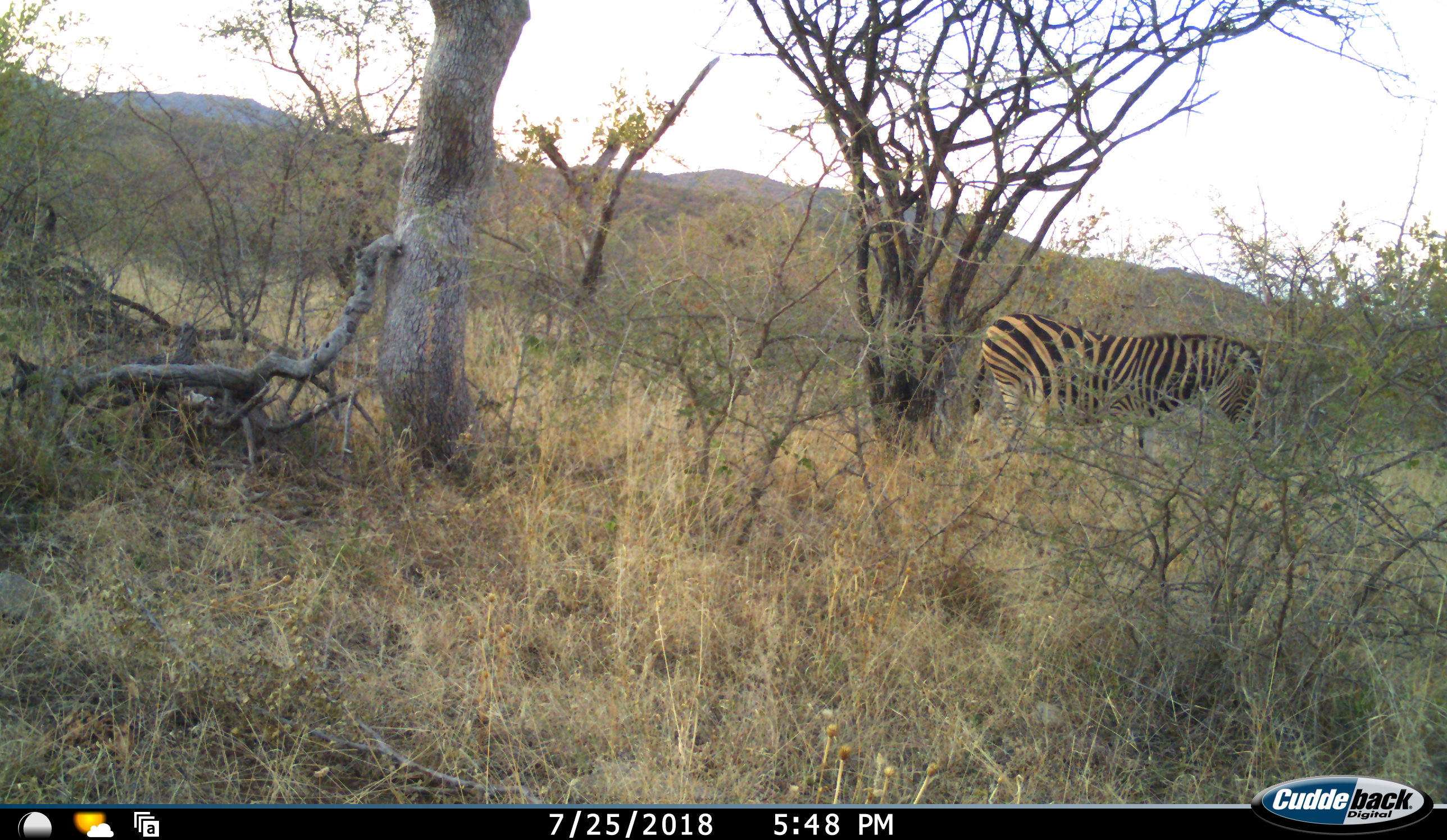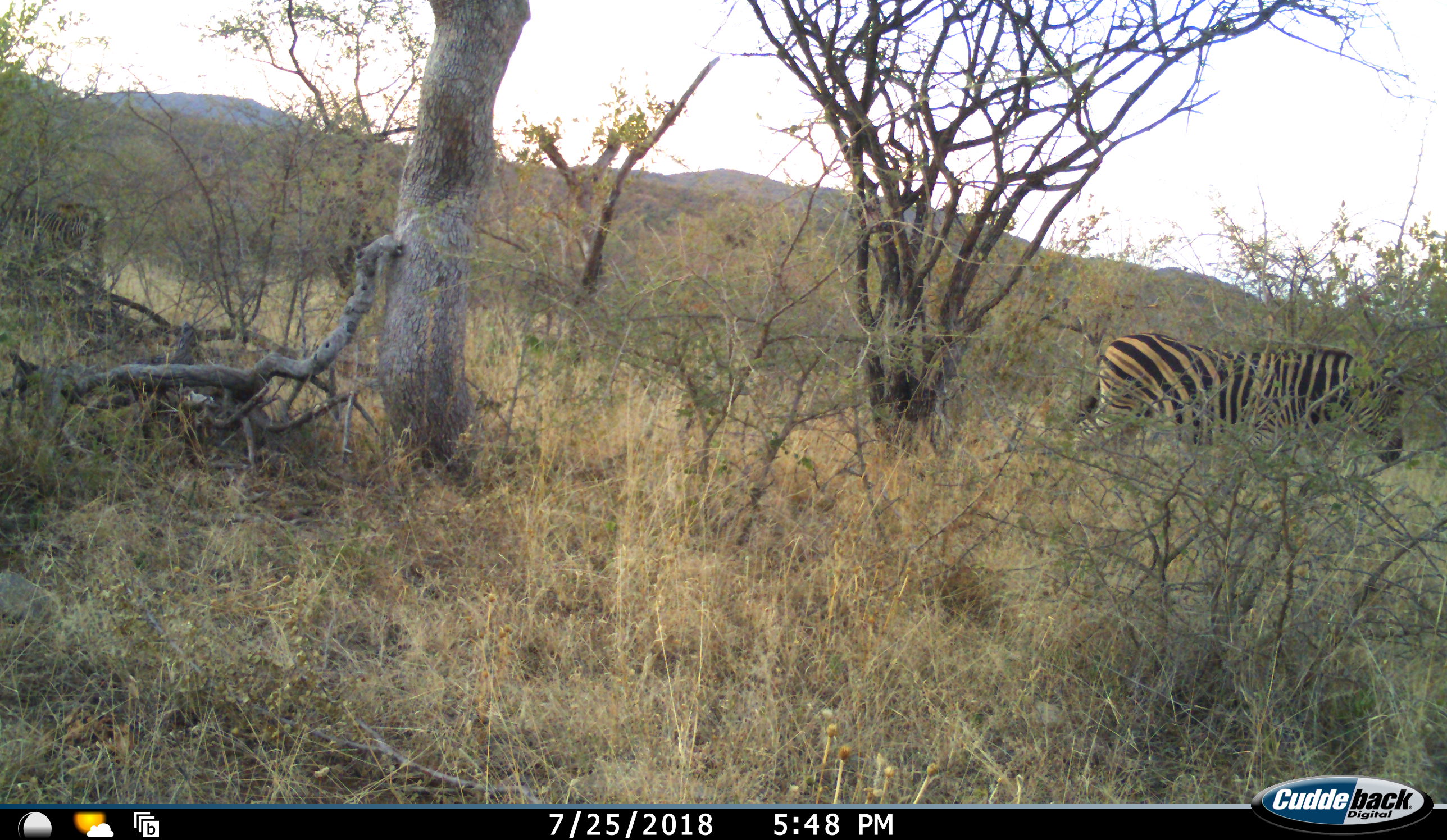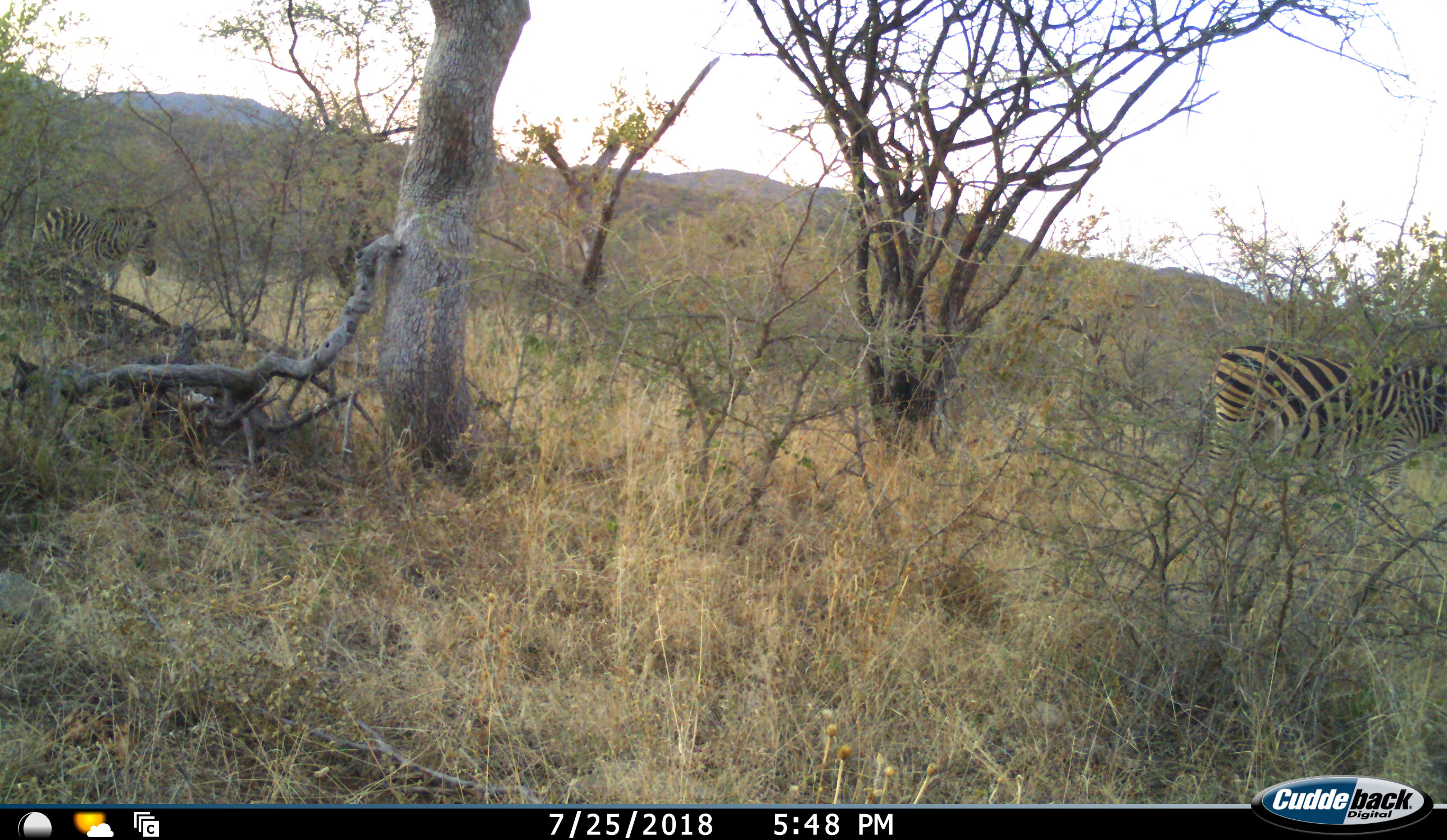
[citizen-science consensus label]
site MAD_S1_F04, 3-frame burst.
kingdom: Animalia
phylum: Chordata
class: Mammalia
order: Perissodactyla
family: Equidae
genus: Equus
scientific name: Equus quagga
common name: plains zebra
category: zebraplains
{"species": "zebraplains (plains zebra) (Equus quagga)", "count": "2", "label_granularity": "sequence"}